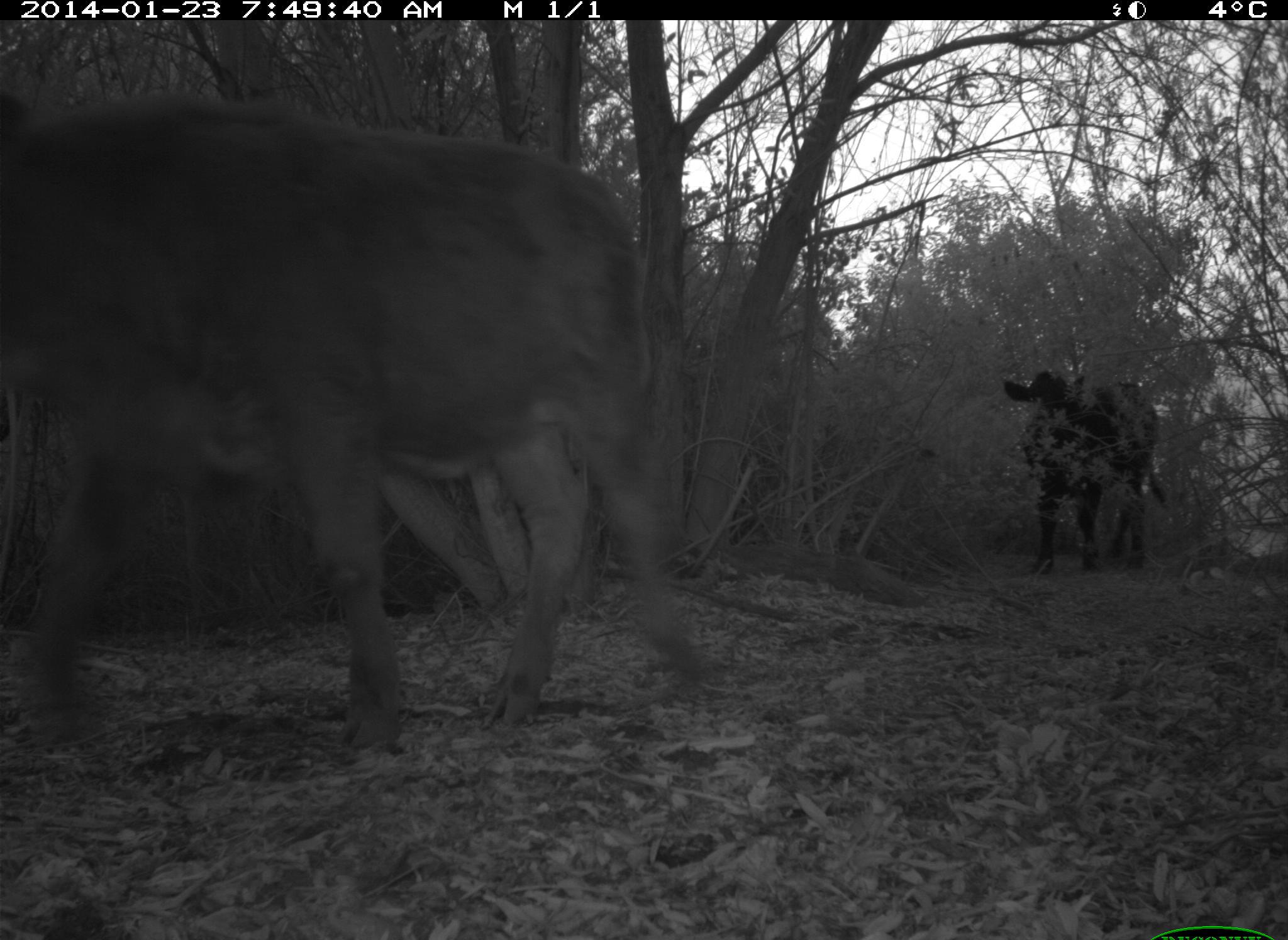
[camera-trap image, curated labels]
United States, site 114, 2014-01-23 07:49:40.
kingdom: Animalia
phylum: Chordata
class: Mammalia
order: Artiodactyla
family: Bovidae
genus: Bos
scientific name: Bos taurus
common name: cow